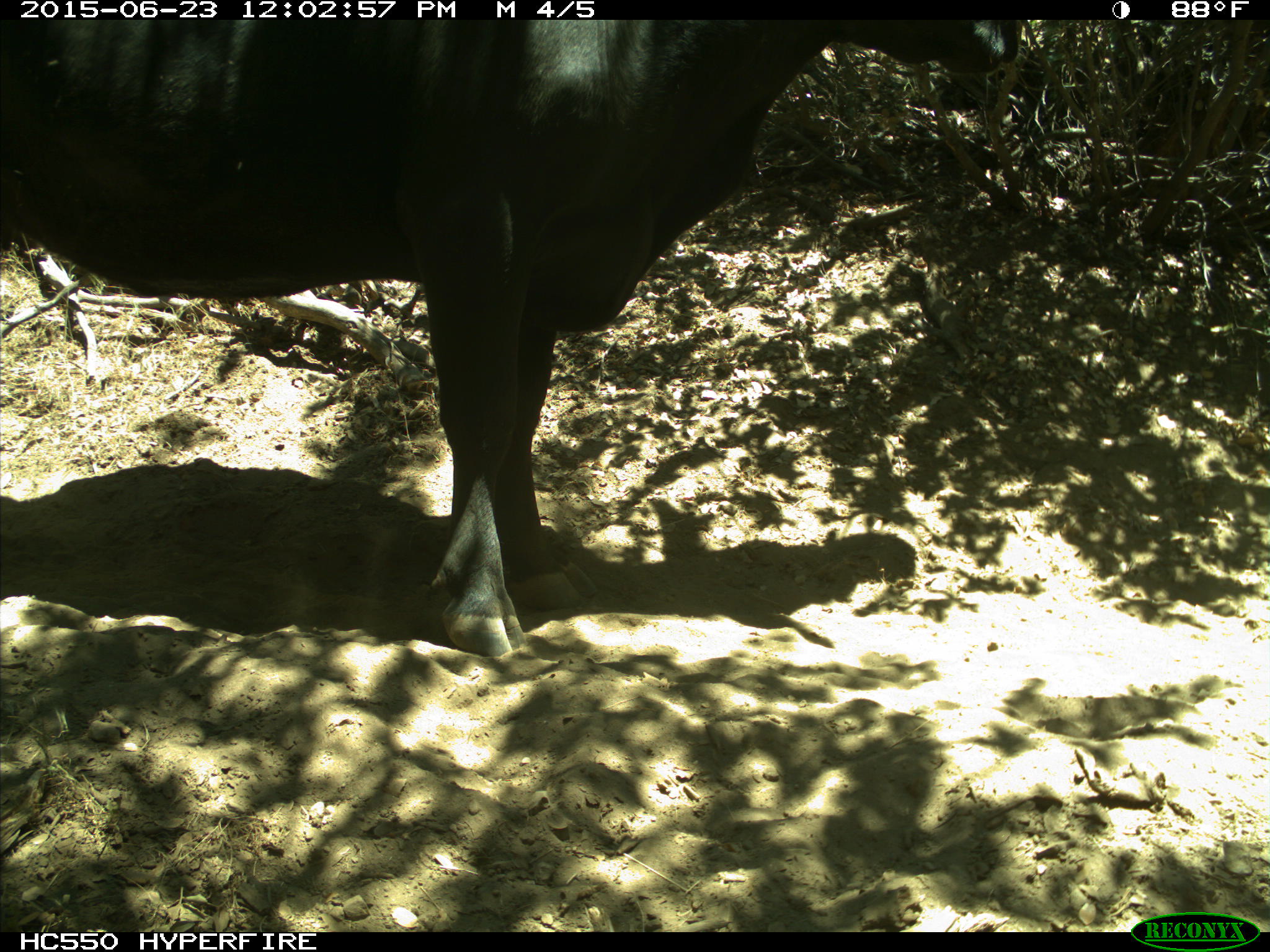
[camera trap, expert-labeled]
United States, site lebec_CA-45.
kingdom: Animalia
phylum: Chordata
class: Mammalia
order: Artiodactyla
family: Bovidae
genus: Bos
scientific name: Bos taurus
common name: domestic cow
Bos taurus (domestic cow).